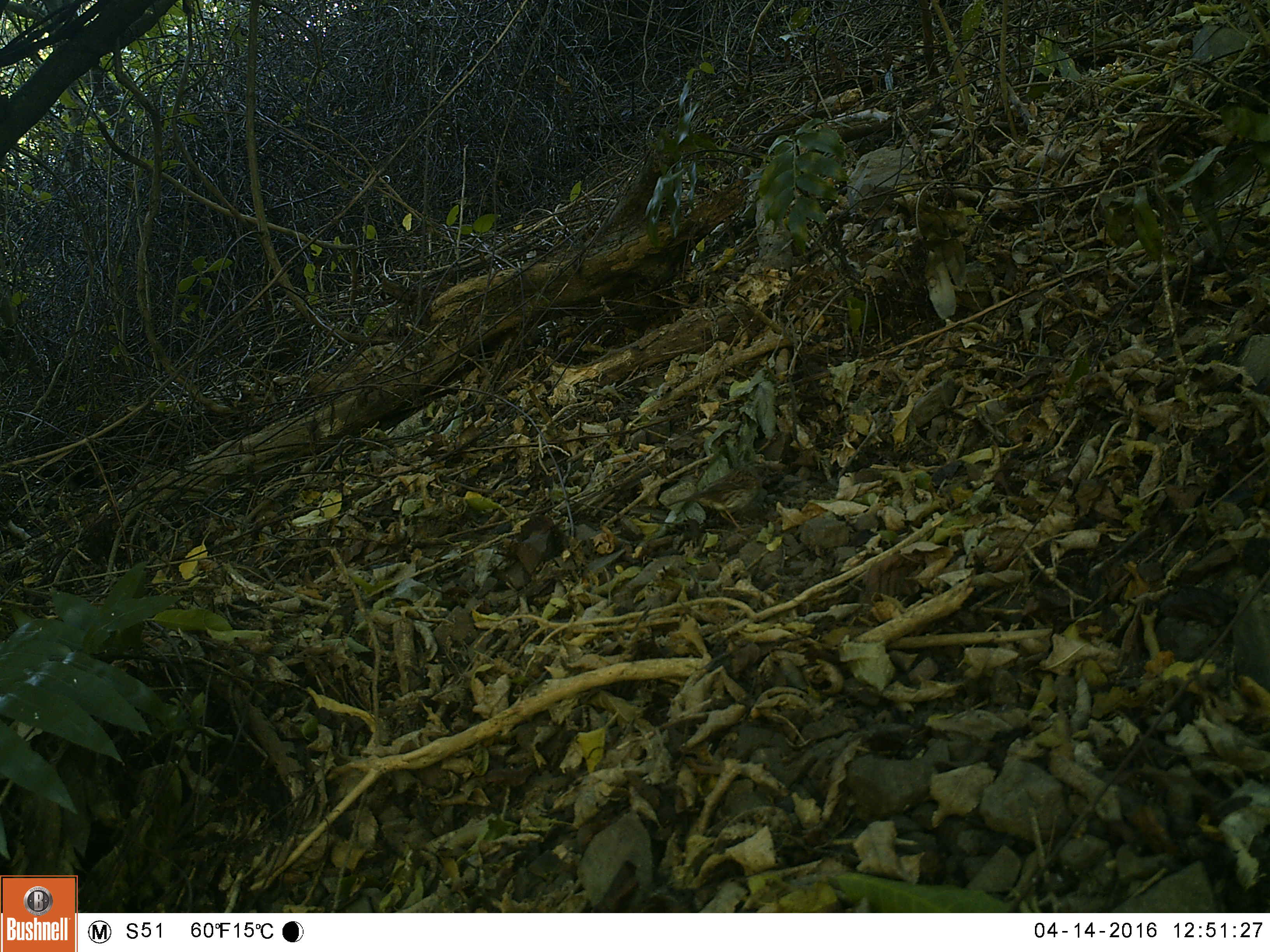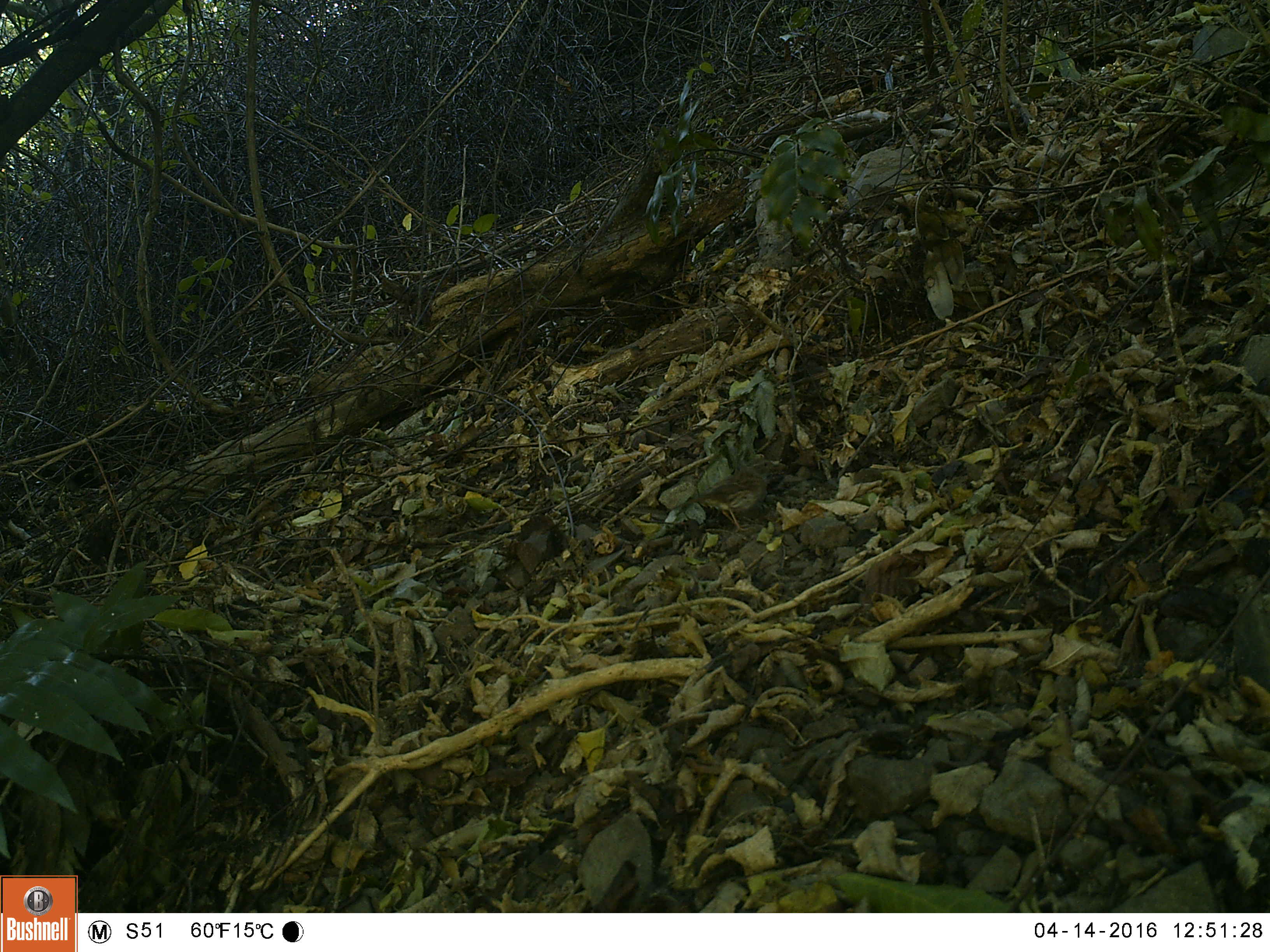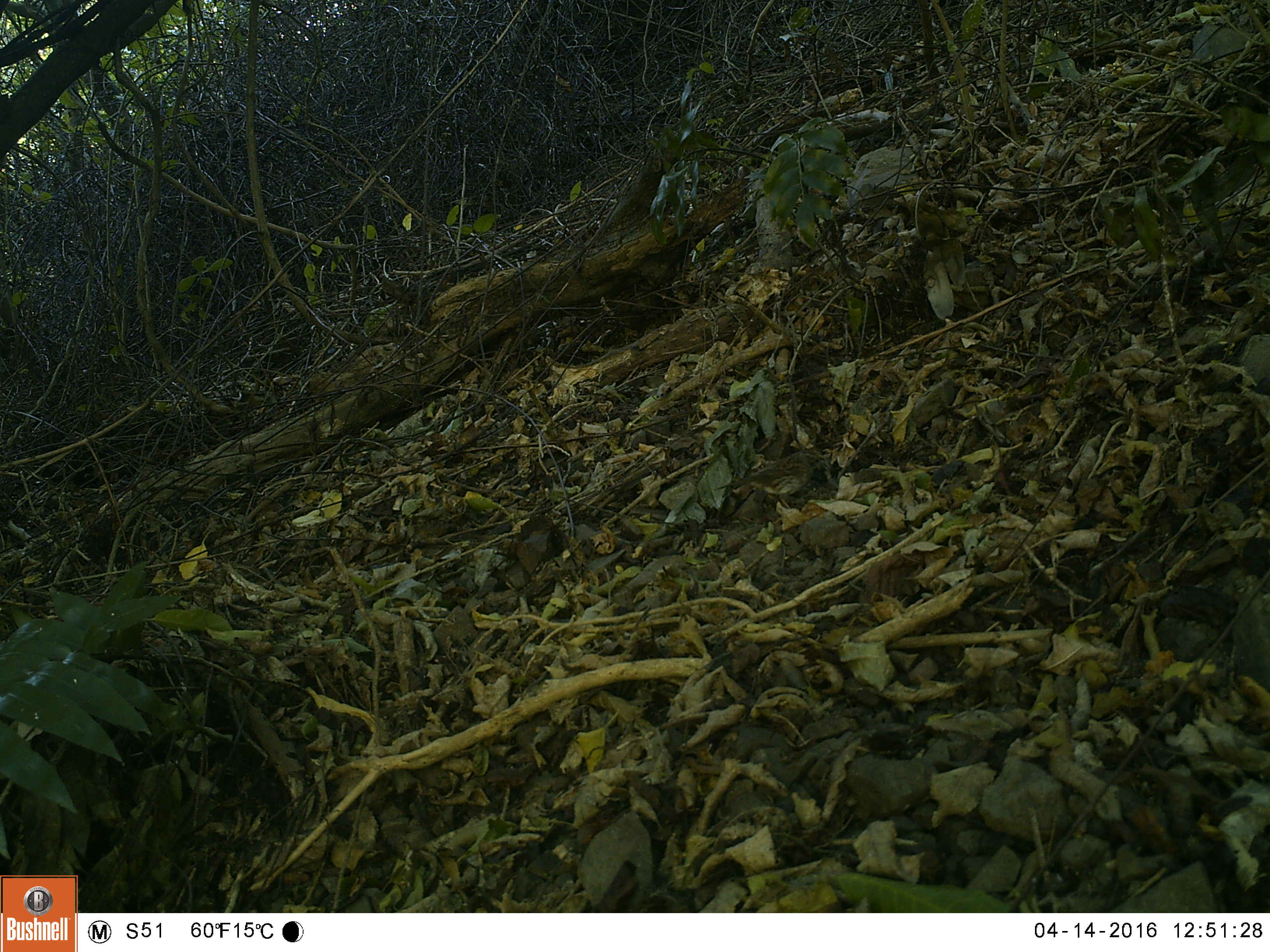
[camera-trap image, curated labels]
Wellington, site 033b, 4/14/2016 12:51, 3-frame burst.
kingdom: Animalia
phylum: Chordata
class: Aves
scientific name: Aves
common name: bird